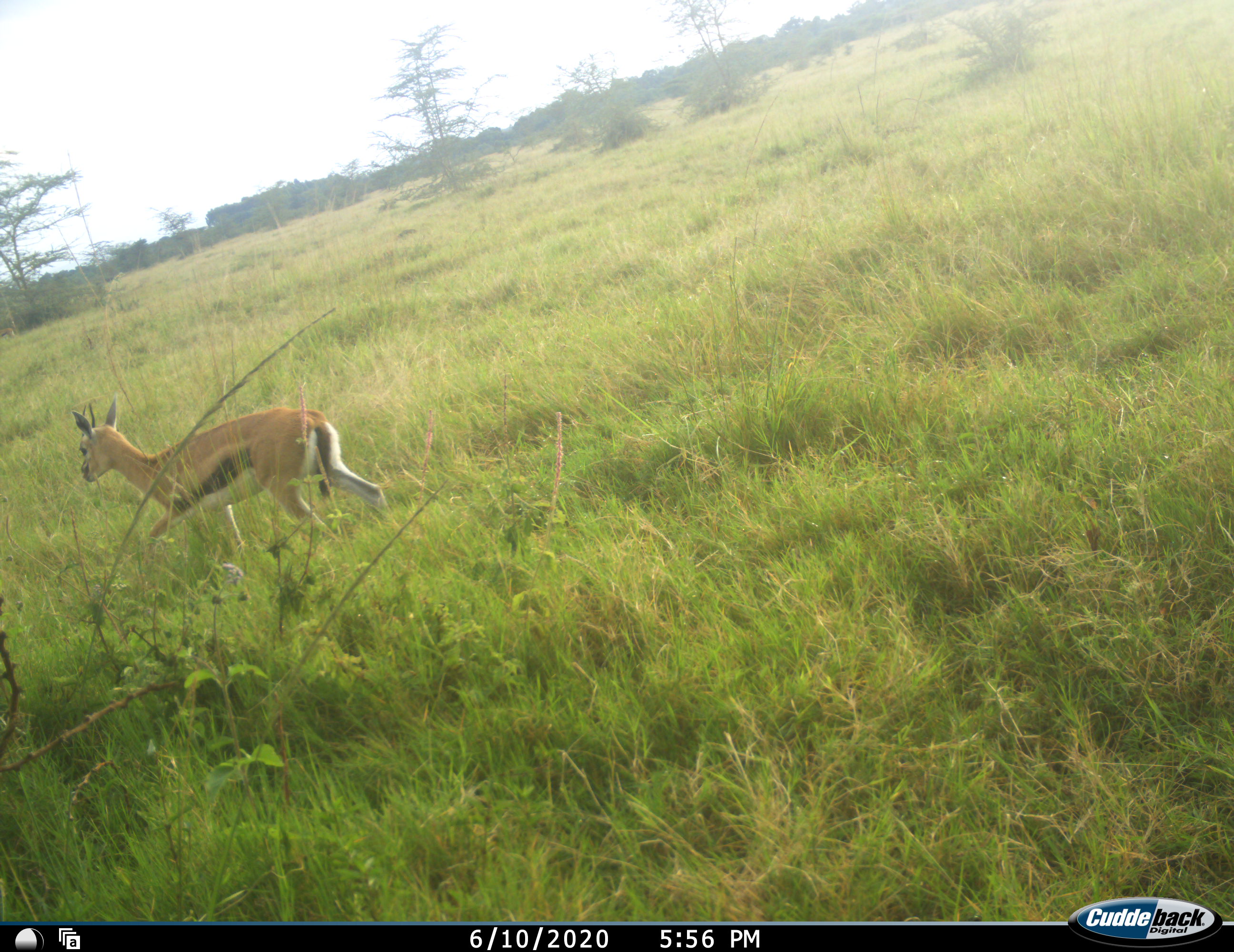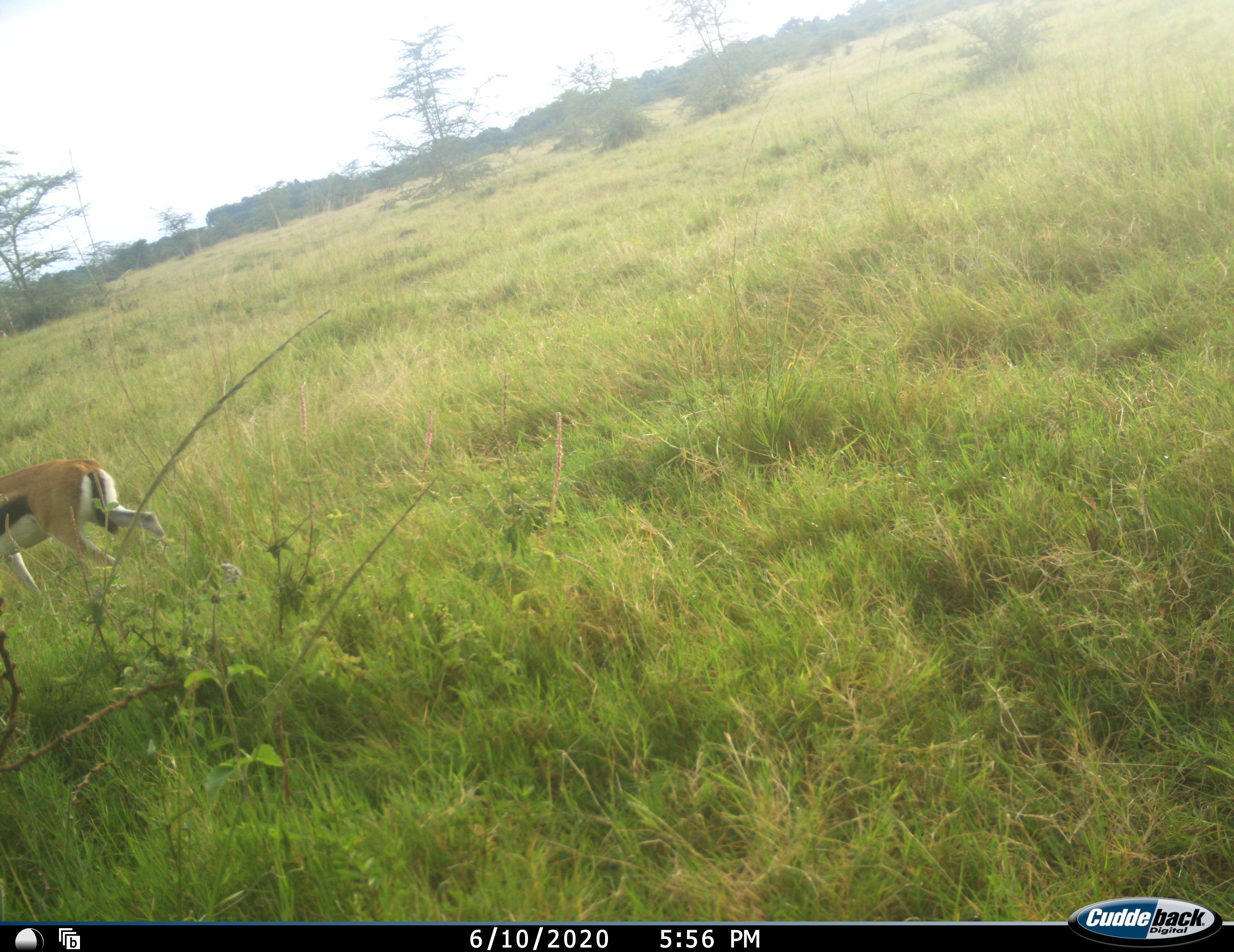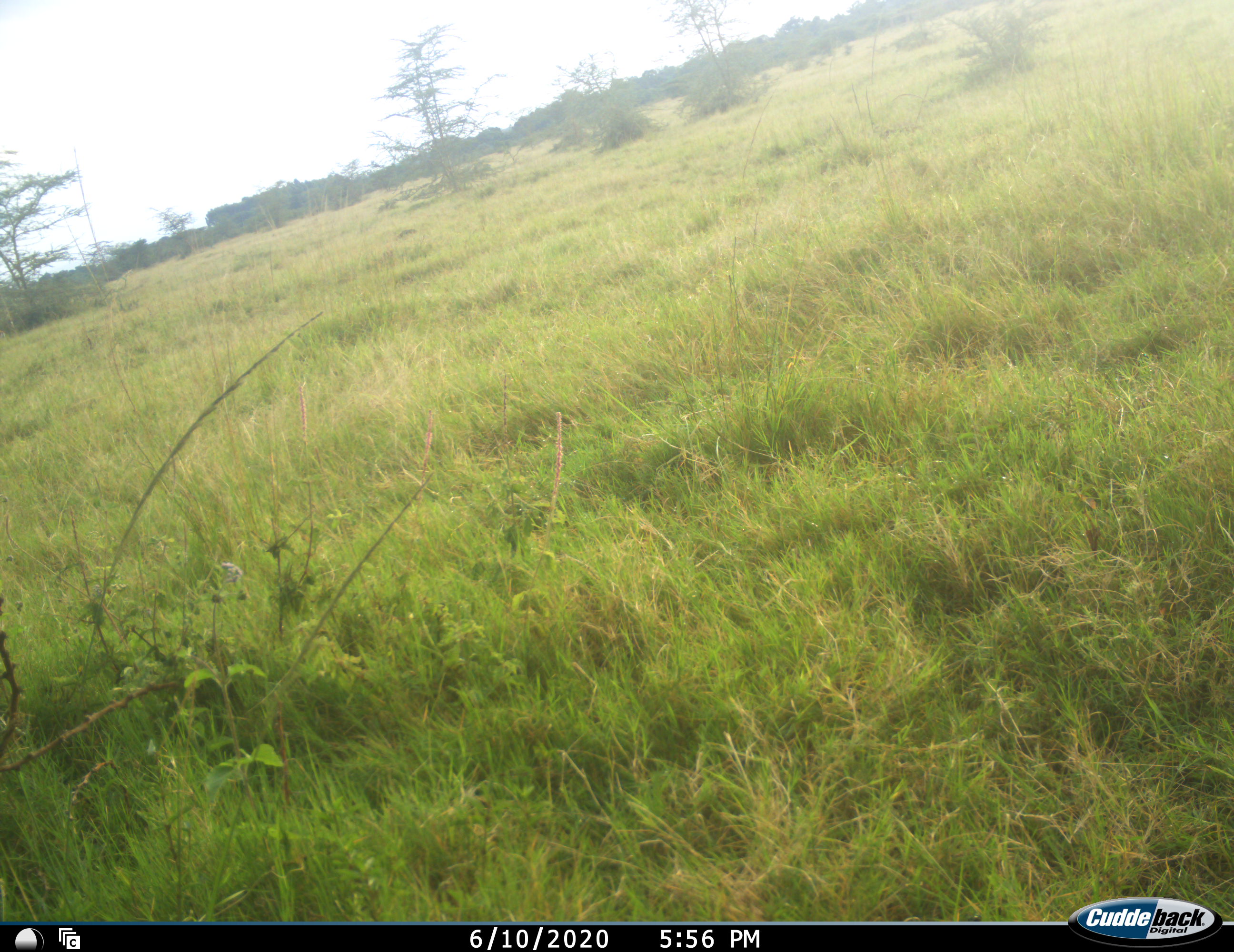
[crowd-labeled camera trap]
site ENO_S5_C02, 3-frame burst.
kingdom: Animalia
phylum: Chordata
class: Mammalia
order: Artiodactyla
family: Bovidae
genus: Eudorcas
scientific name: Eudorcas thomsonii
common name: thomson's gazelle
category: gazellethomsons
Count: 1.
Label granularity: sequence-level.